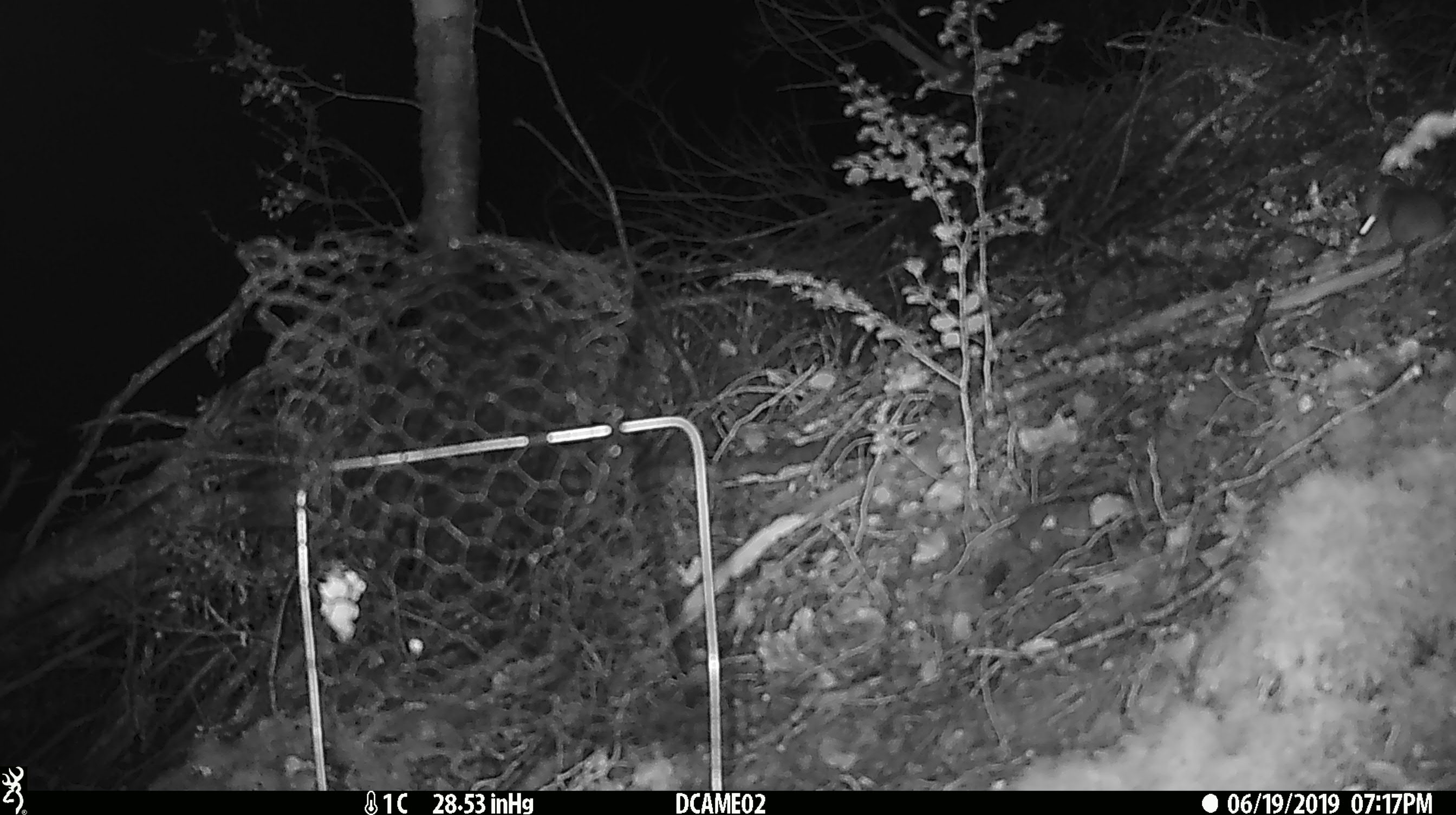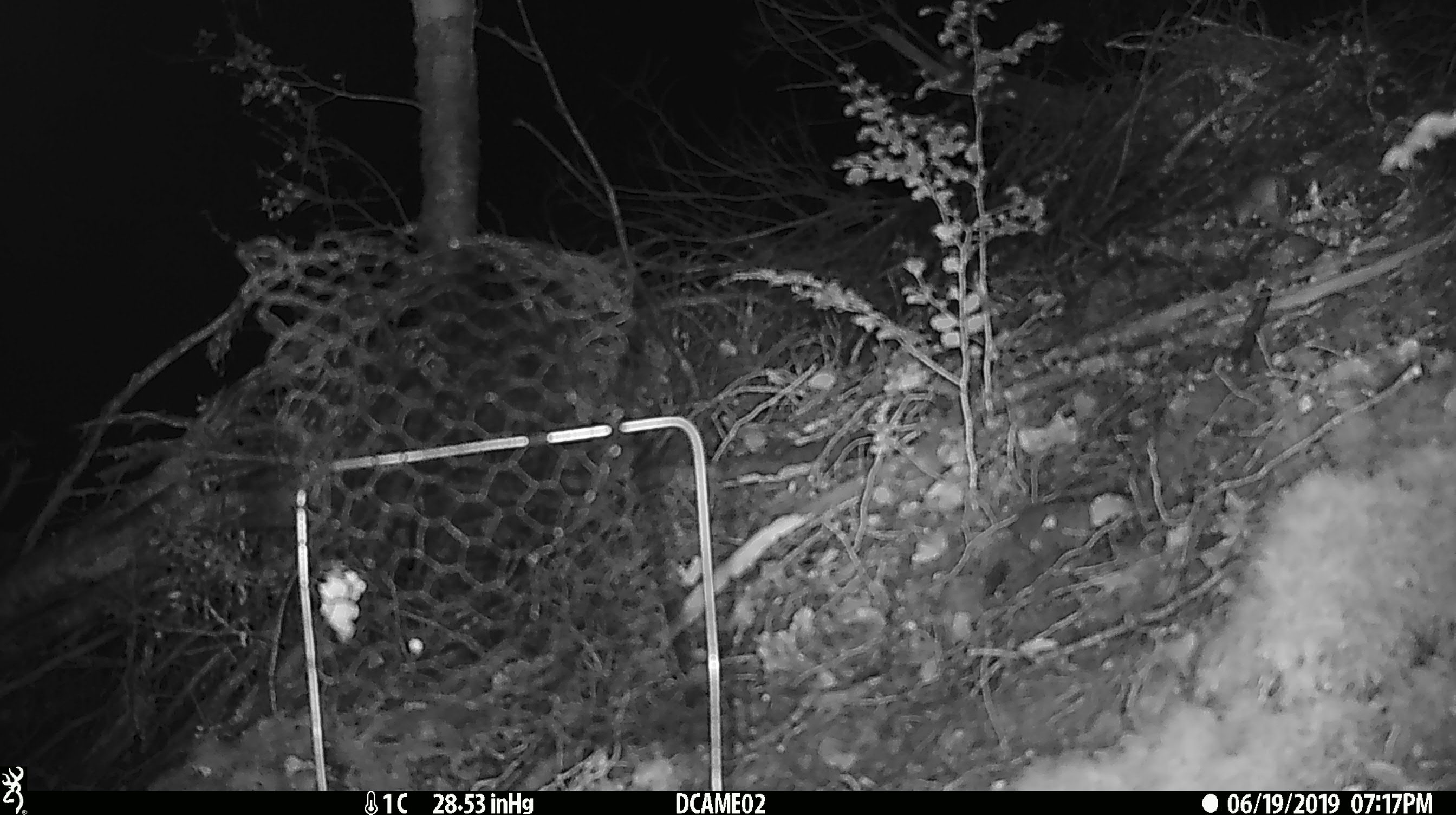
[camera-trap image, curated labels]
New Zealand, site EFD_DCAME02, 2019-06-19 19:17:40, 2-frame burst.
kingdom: Animalia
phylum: Chordata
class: Mammalia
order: Rodentia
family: Muridae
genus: Mus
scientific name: Mus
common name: mouse